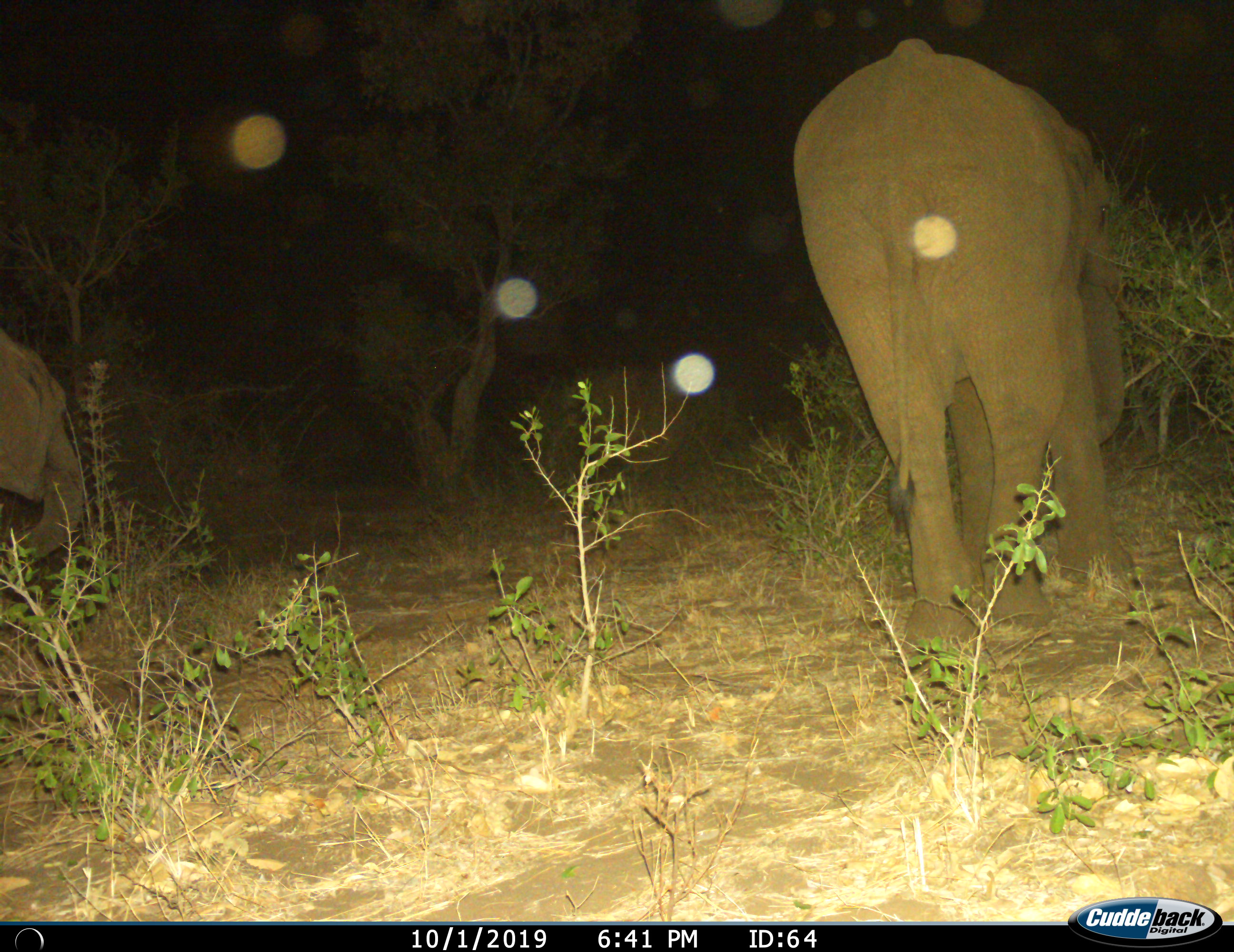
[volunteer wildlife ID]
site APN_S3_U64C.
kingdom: Animalia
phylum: Chordata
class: Mammalia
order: Proboscidea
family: Elephantidae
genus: Loxodonta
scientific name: Loxodonta africana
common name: african bush elephant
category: elephant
Elephant (african bush elephant) (Loxodonta africana), count 2. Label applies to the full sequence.